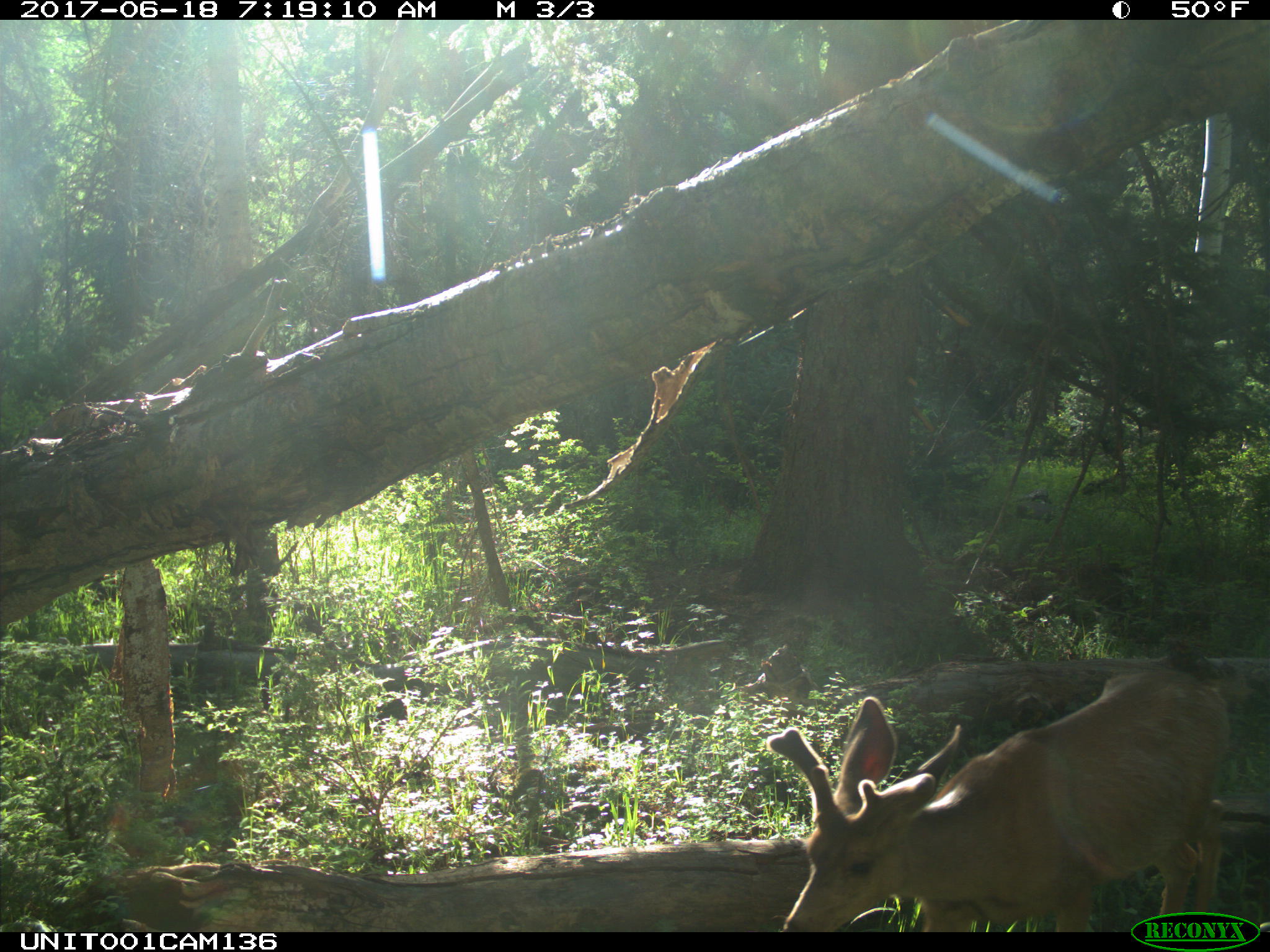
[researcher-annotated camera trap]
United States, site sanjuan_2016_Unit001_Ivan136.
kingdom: Animalia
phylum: Chordata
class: Mammalia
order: Artiodactyla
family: Cervidae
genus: Odocoileus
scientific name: Odocoileus hemionus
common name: mule deer